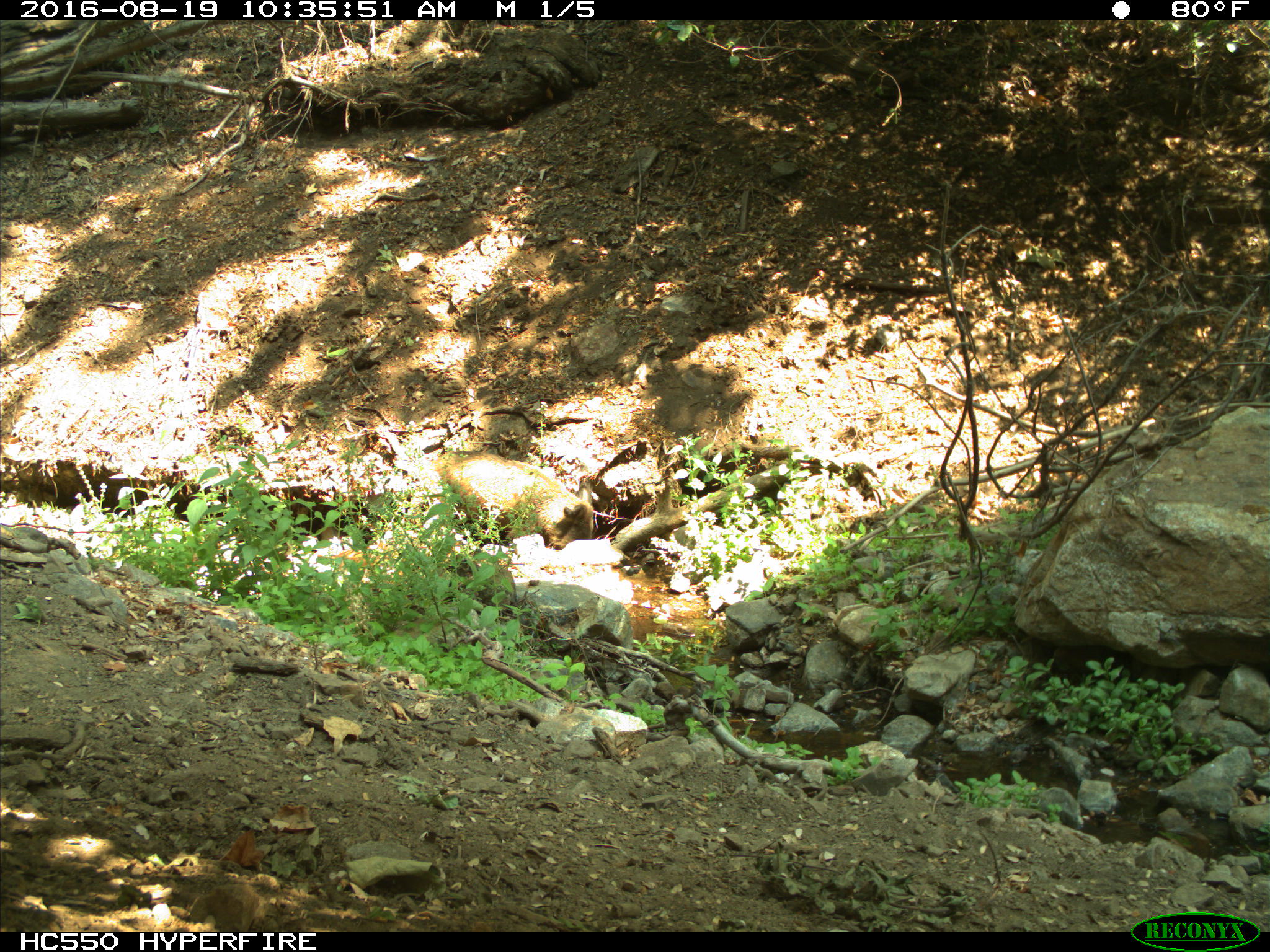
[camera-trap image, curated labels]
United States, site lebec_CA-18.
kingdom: Animalia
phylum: Chordata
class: Mammalia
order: Artiodactyla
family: Suidae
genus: Sus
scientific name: Sus scrofa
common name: wild boar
Sus scrofa (wild boar).